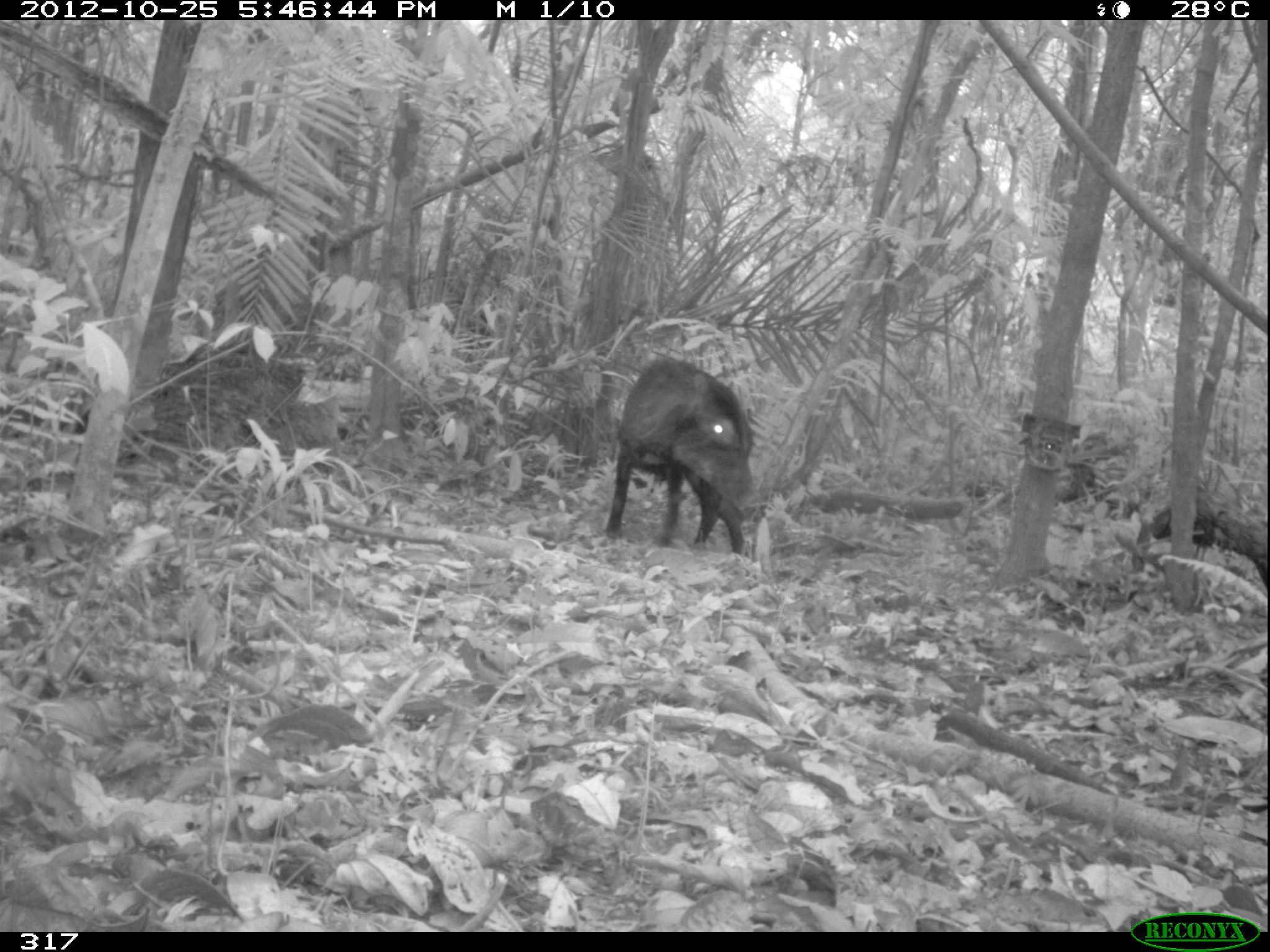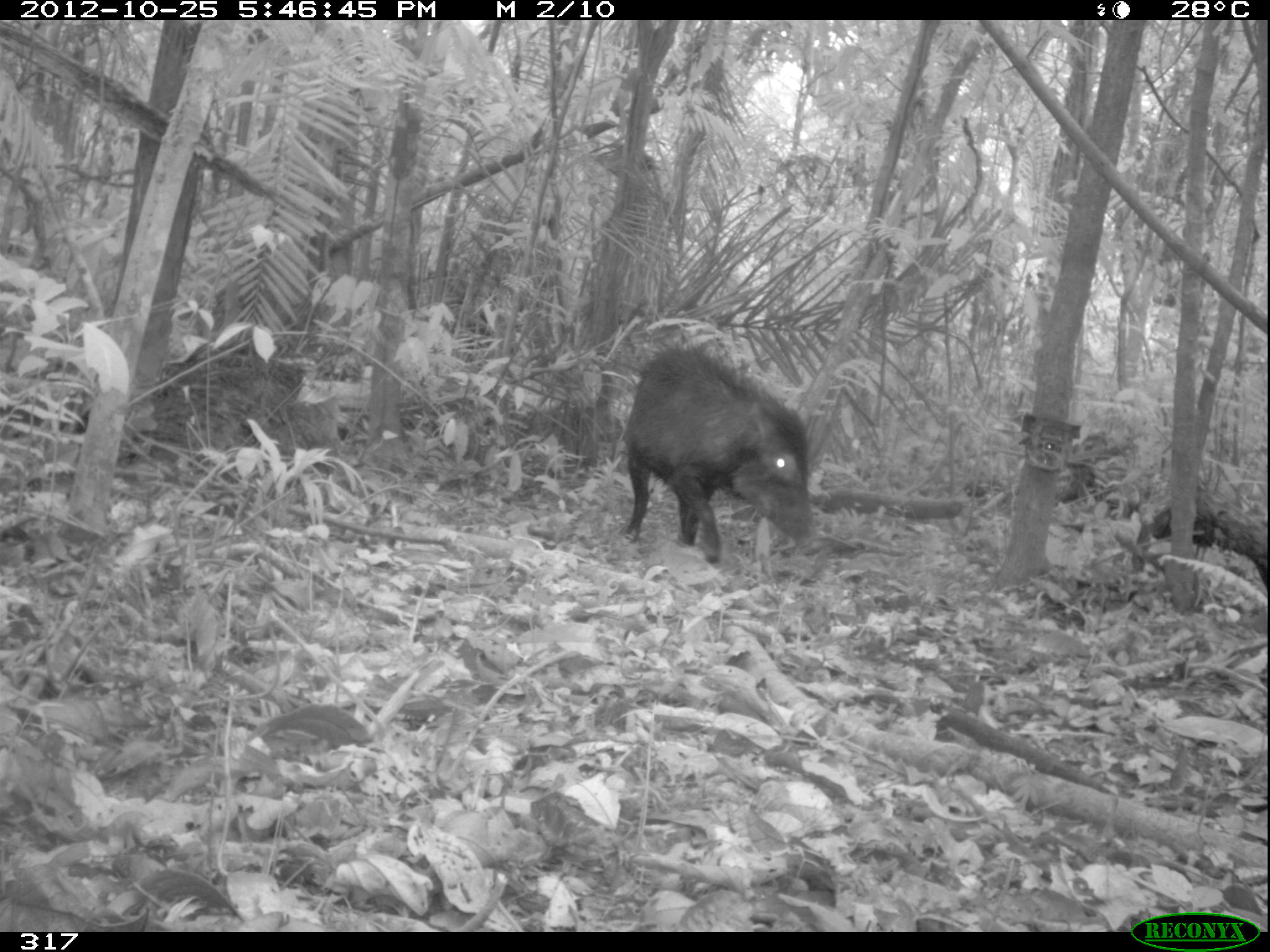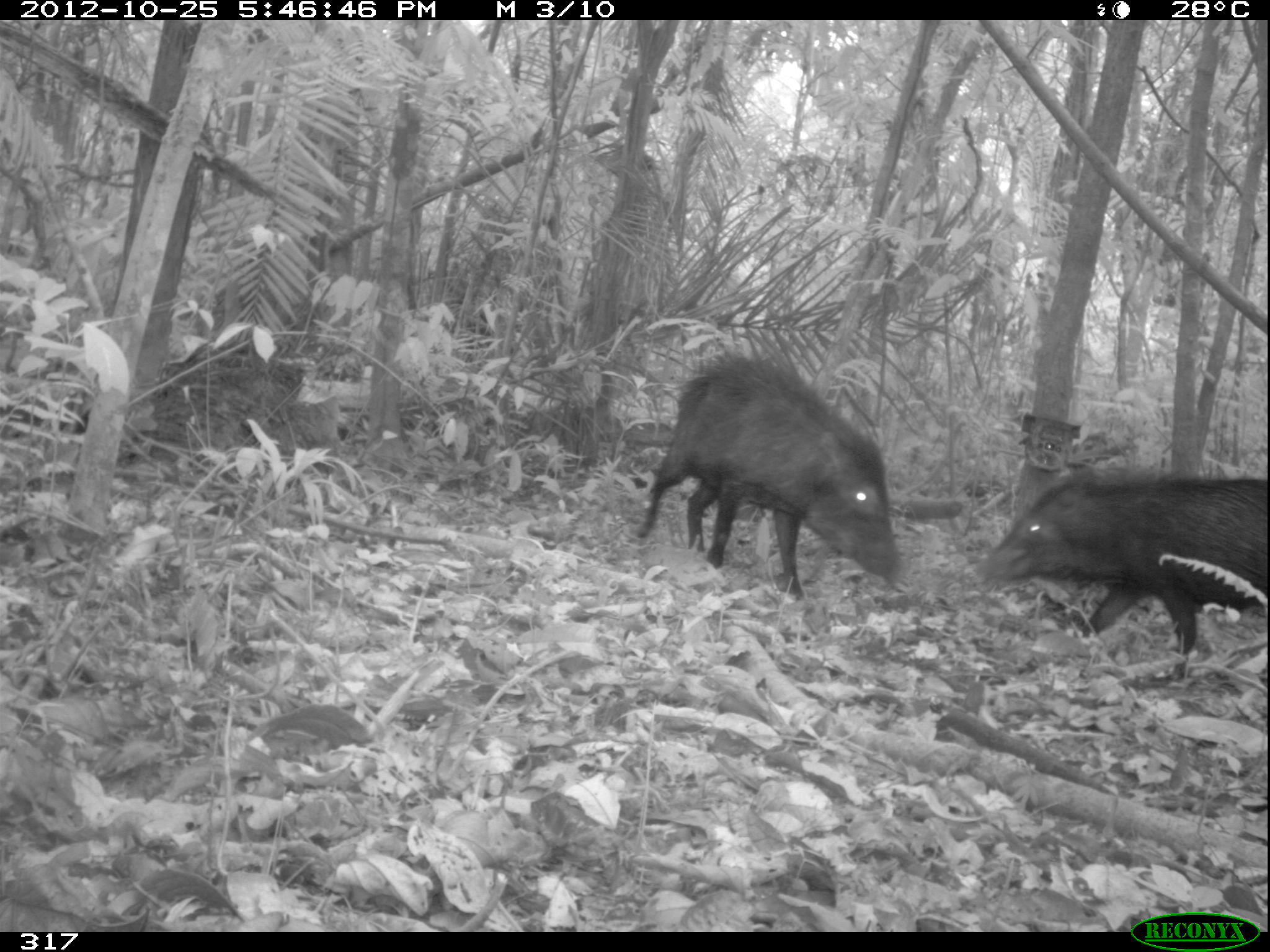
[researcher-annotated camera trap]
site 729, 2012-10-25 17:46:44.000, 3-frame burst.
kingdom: Animalia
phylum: Chordata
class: Mammalia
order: Artiodactyla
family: Tayassuidae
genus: Tayassu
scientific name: Tayassu pecari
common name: white-lipped peccary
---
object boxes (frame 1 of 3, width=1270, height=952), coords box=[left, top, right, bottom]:
tayassu pecari: box=[603, 354, 755, 554]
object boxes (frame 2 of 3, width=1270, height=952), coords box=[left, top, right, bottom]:
tayassu pecari: box=[621, 341, 823, 563]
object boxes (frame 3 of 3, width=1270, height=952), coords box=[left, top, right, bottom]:
tayassu pecari: box=[633, 349, 904, 601]; box=[973, 471, 1267, 680]